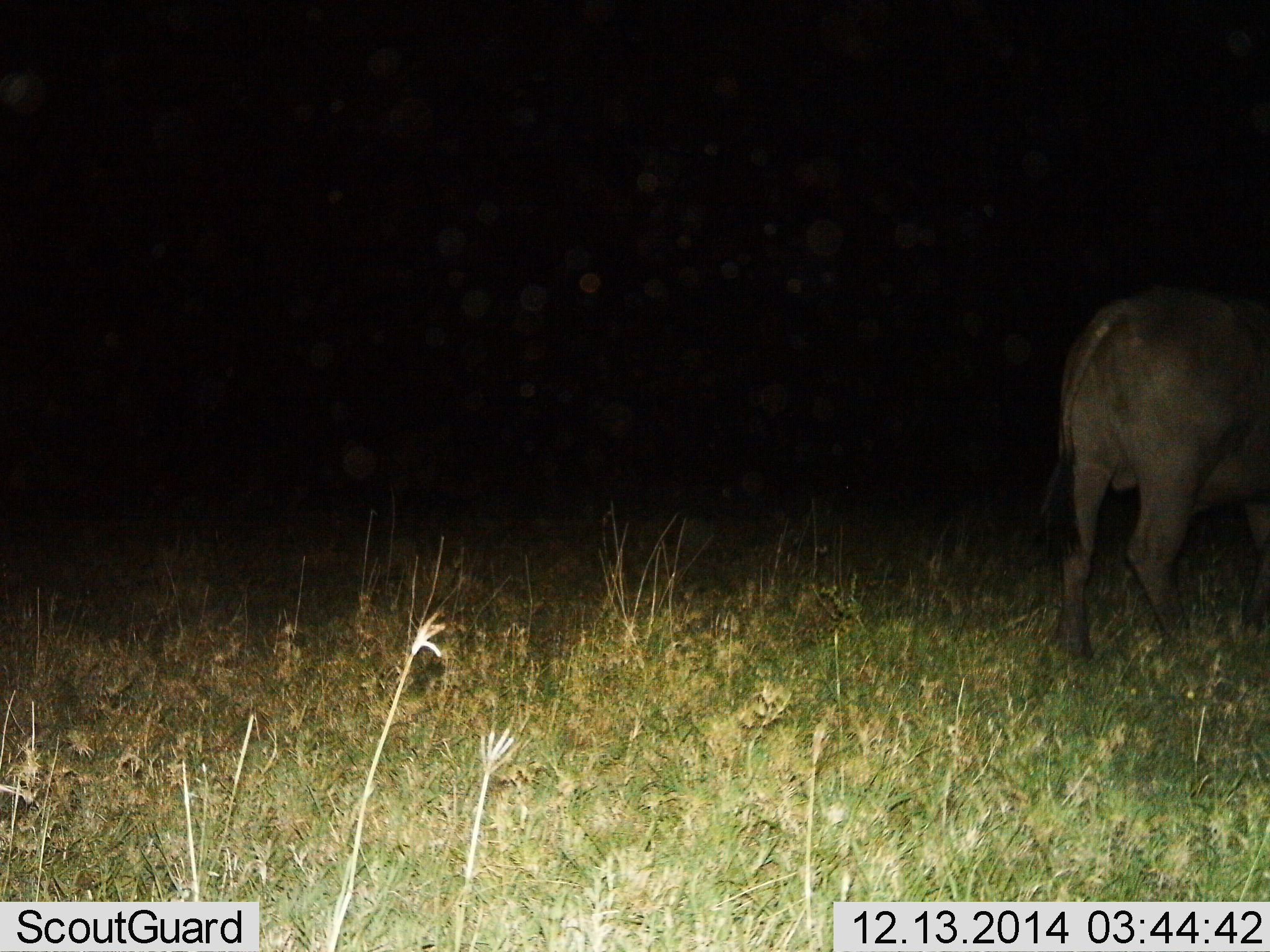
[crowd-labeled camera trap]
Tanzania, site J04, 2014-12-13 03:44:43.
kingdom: Animalia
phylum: Chordata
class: Mammalia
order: Artiodactyla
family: Bovidae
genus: Syncerus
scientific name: Syncerus caffer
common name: cape buffalo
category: buffalo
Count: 1.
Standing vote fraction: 40%.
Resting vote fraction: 0%.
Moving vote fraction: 50%.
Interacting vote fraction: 0%.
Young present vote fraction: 0%.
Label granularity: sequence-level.